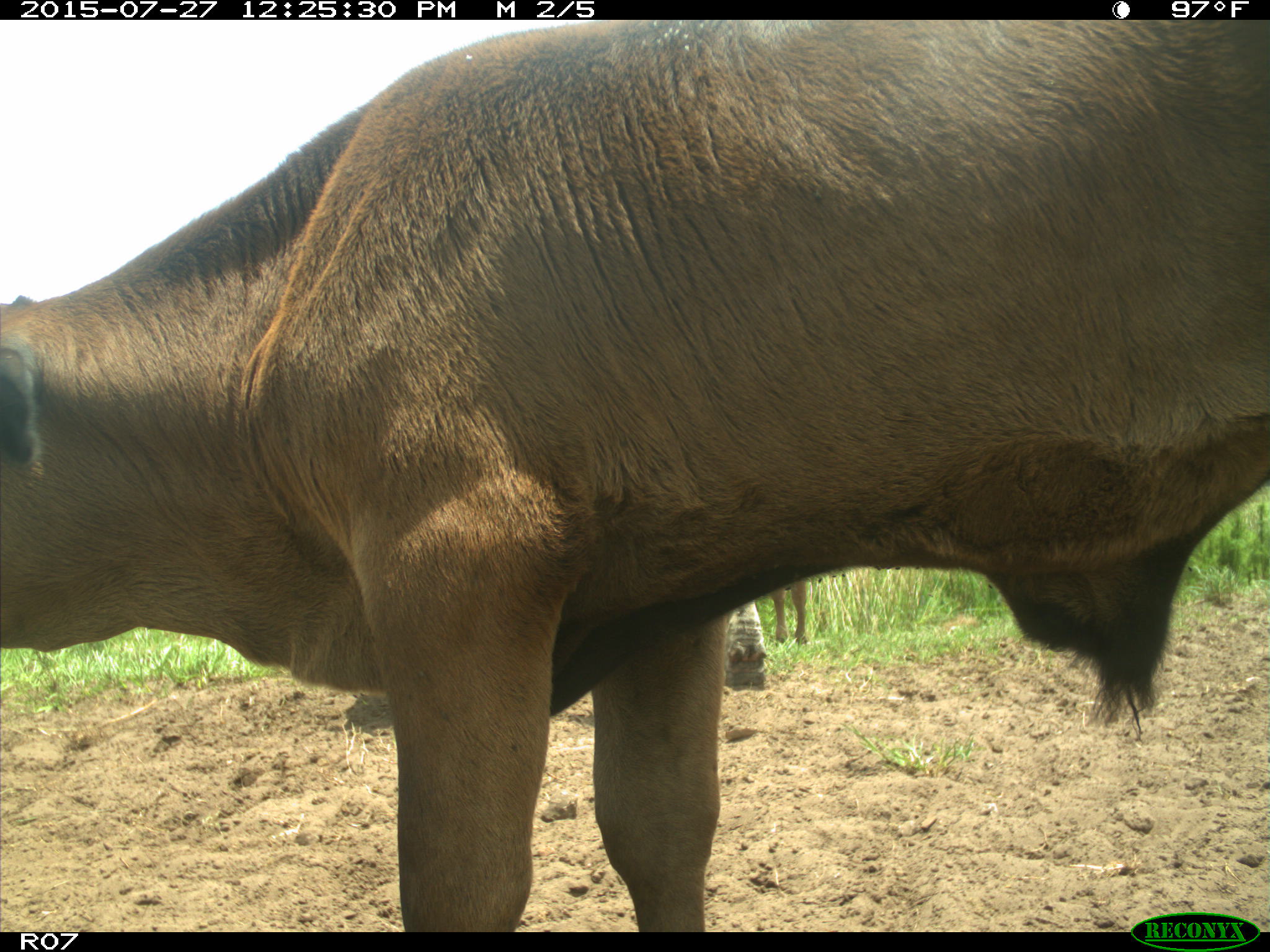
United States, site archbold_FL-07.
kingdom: Animalia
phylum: Chordata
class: Mammalia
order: Artiodactyla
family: Bovidae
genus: Bos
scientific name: Bos taurus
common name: domestic cow